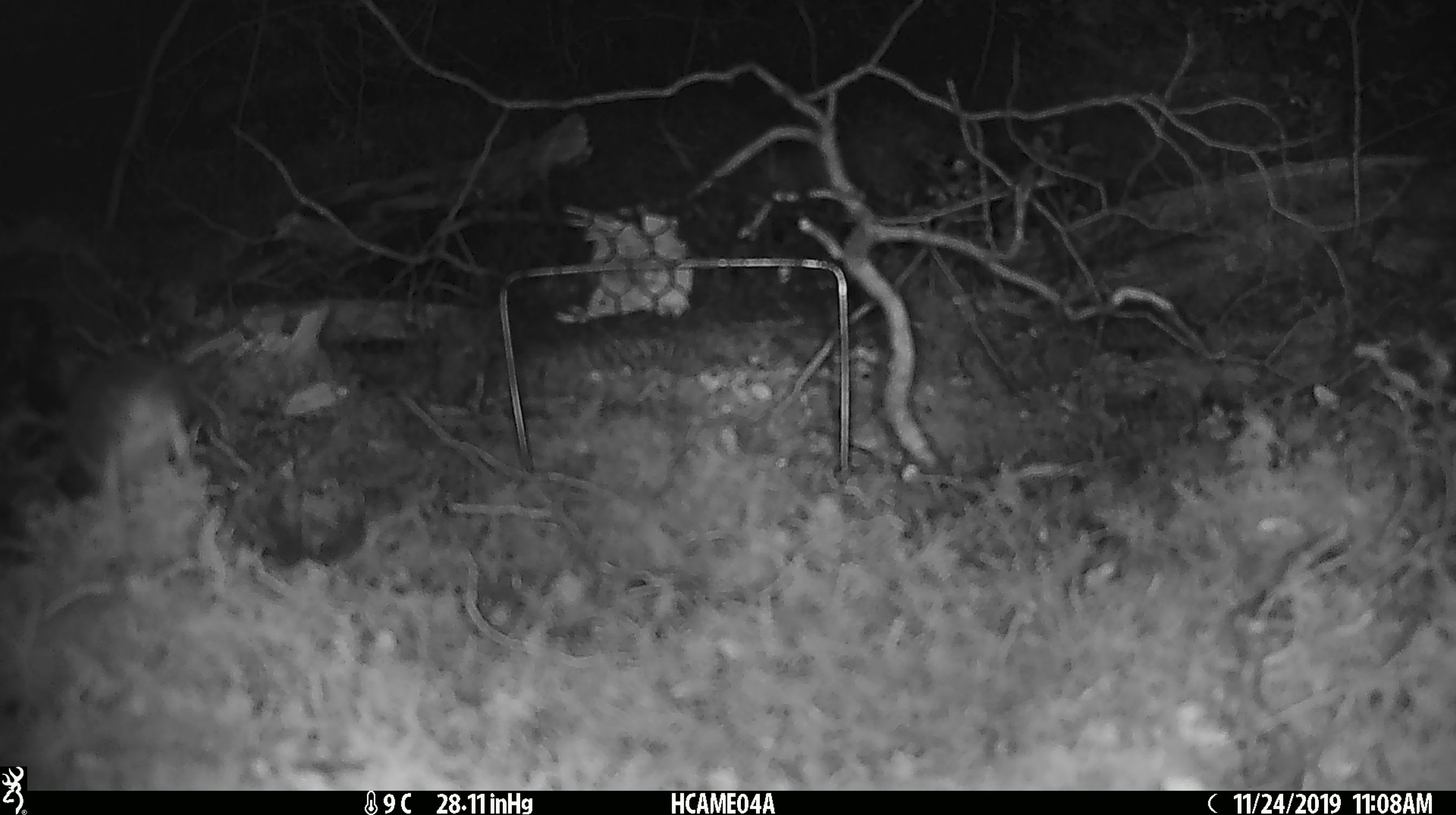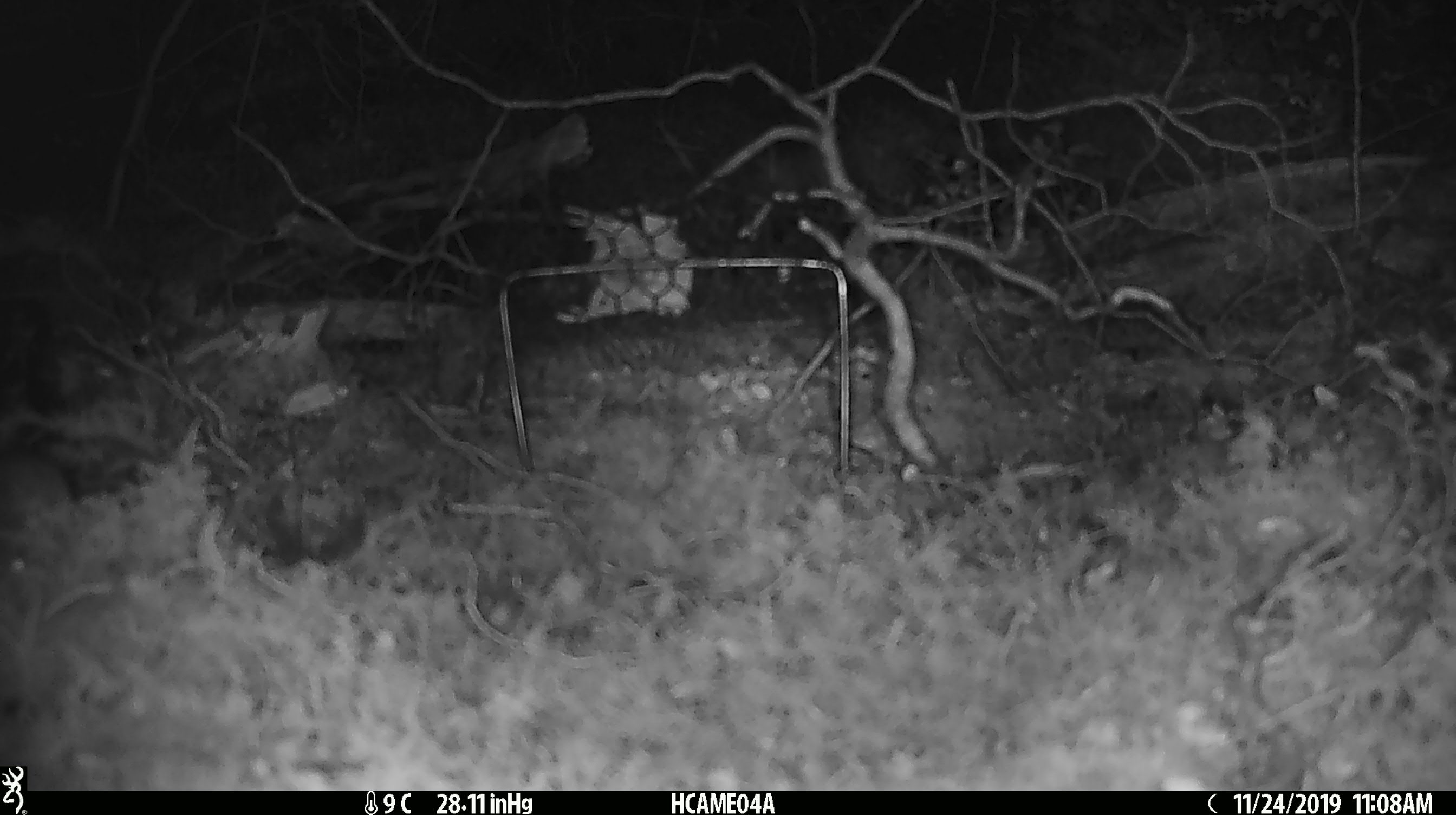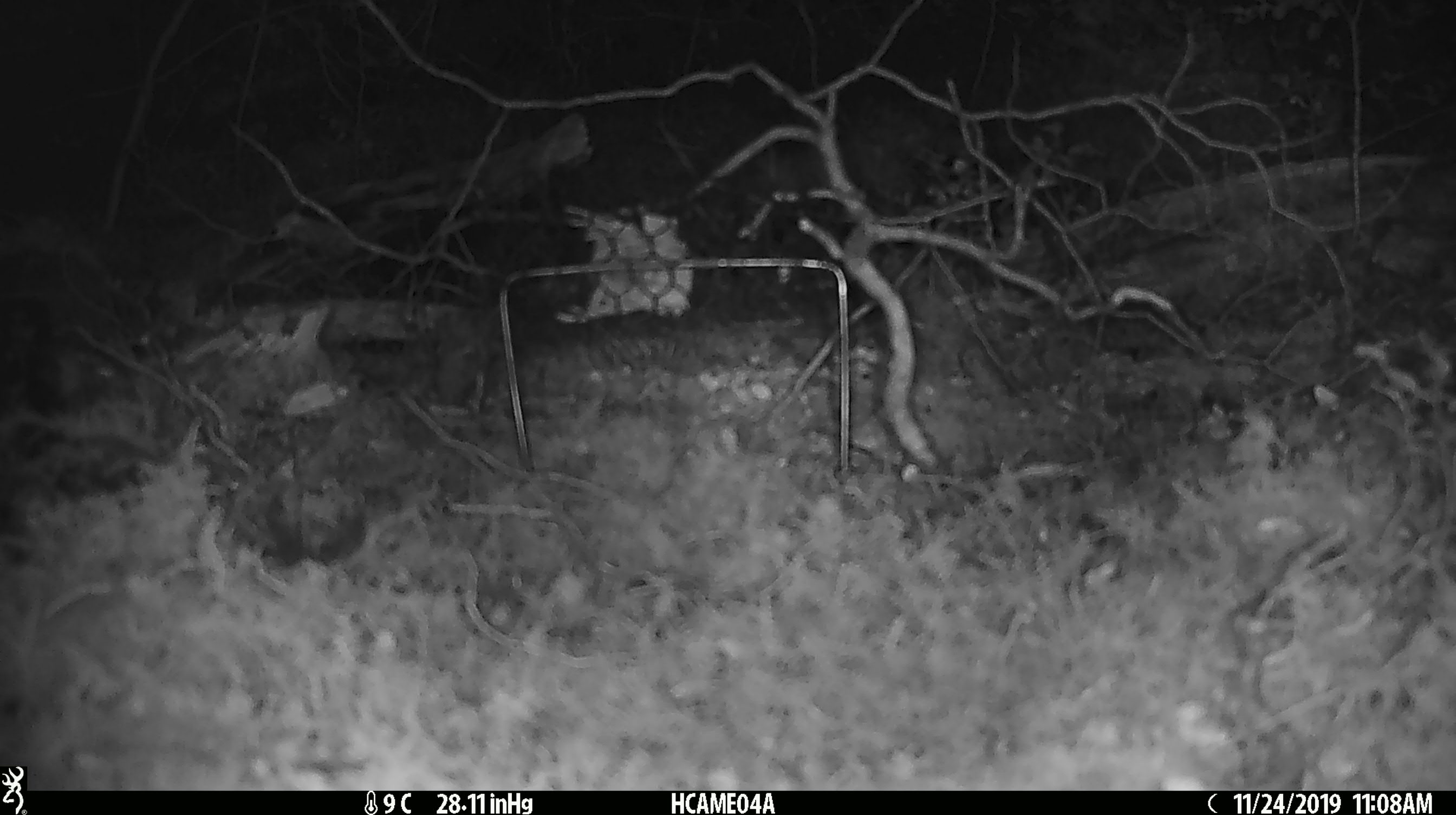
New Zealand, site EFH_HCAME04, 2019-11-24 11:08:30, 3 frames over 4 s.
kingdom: Animalia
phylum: Chordata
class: Mammalia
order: Rodentia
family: Muridae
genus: Mus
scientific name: Mus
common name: mouse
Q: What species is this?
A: Mouse (Mus).